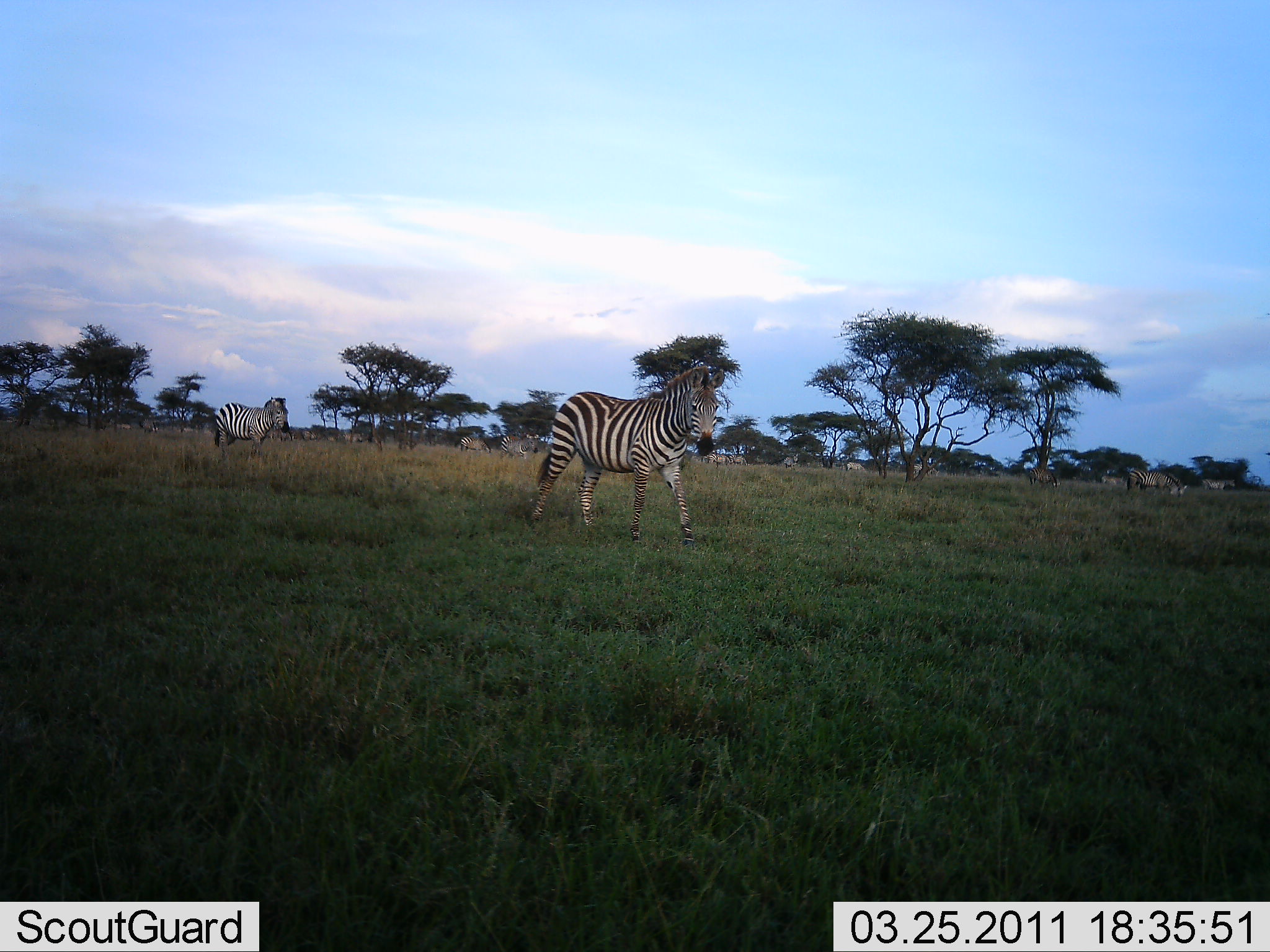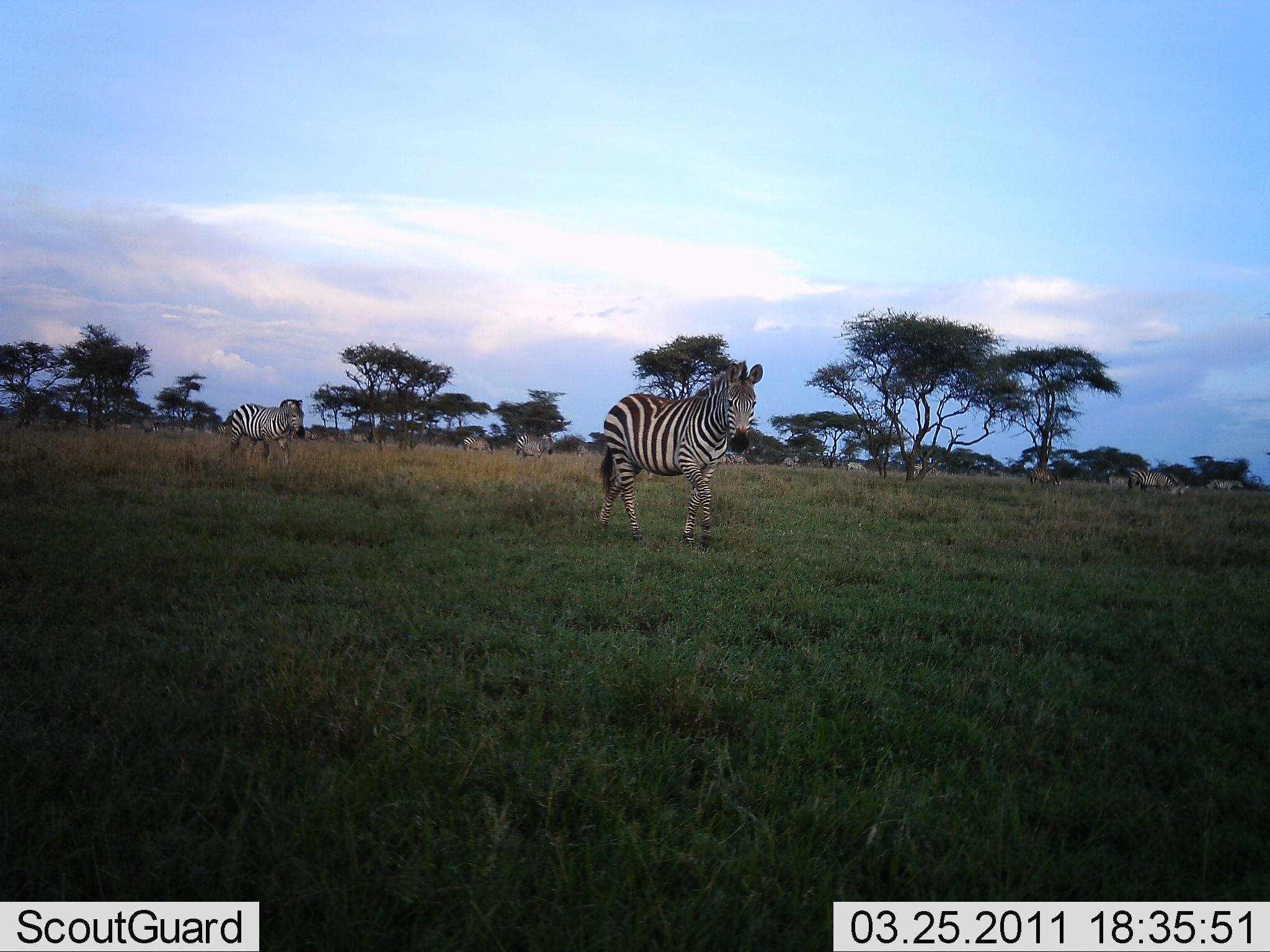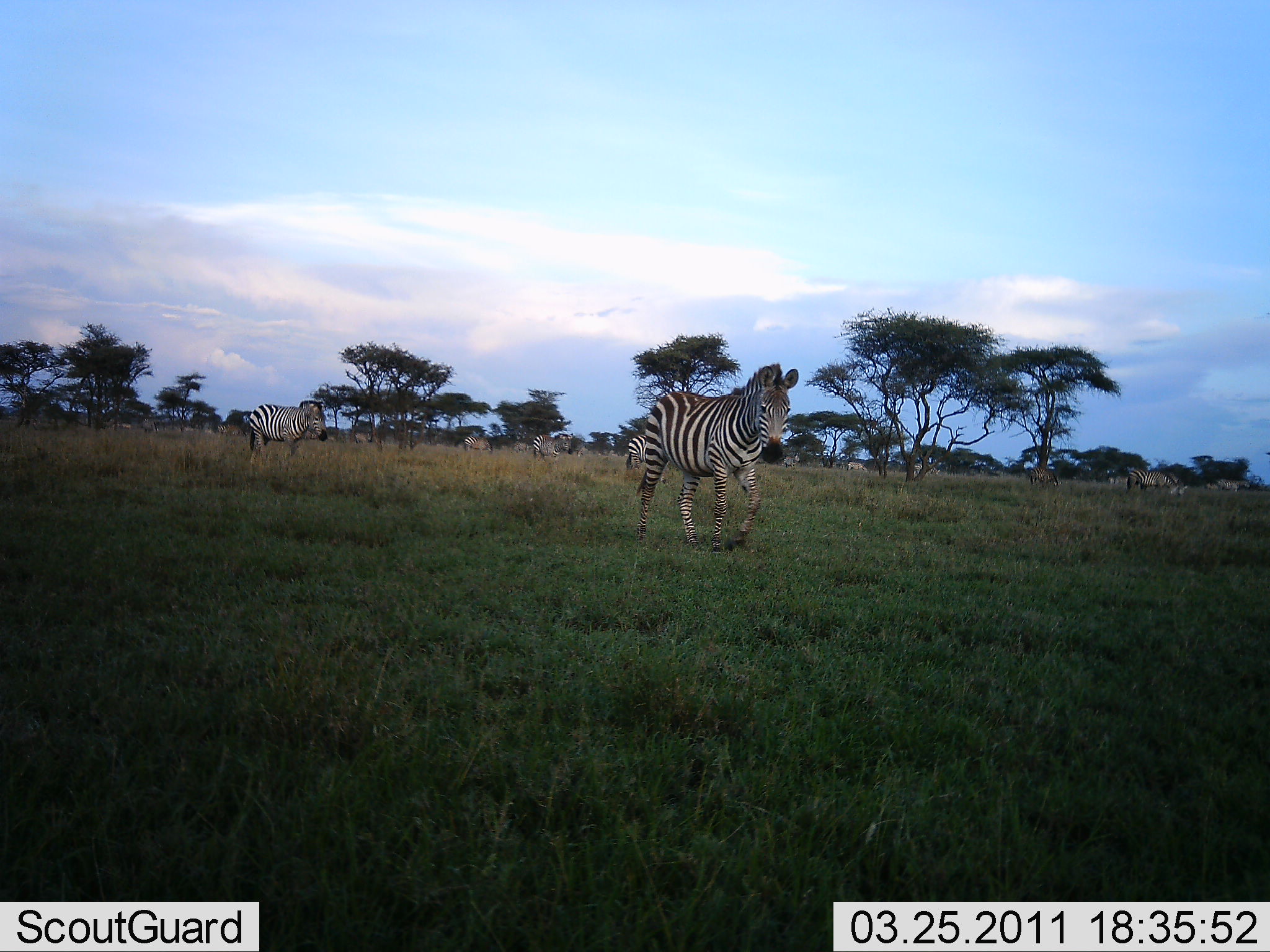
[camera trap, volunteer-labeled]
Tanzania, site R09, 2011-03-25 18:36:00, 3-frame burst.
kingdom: Animalia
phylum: Chordata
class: Mammalia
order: Perissodactyla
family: Equidae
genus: Equus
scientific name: Equus quagga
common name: plains zebra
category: zebra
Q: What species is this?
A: Zebra (plains zebra) (Equus quagga).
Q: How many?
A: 8.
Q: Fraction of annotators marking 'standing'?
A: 8%.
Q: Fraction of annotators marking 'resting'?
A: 0%.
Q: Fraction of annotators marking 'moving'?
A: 100%.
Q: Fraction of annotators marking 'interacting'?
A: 0%.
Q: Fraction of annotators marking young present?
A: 0%.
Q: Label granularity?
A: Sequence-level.